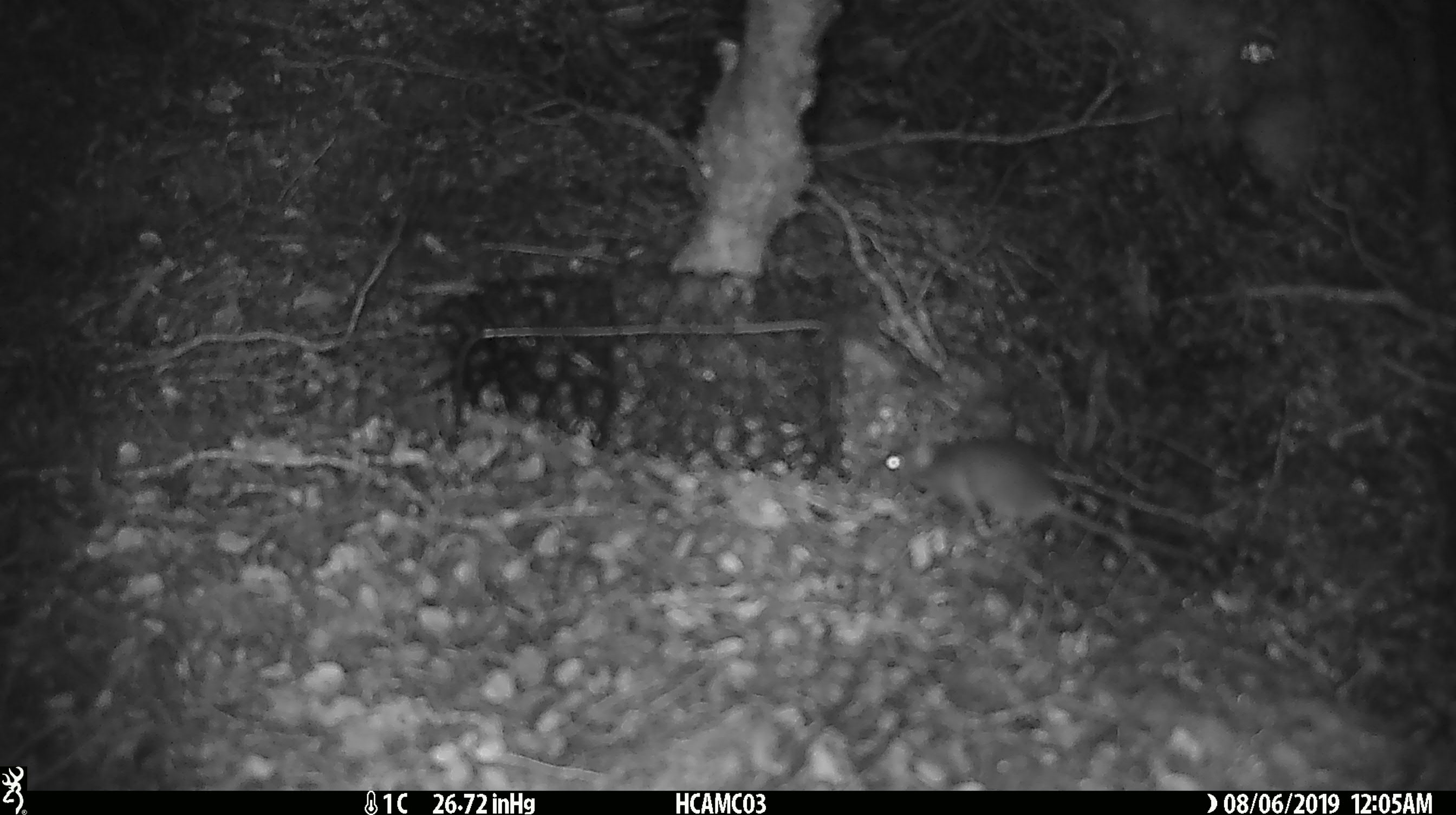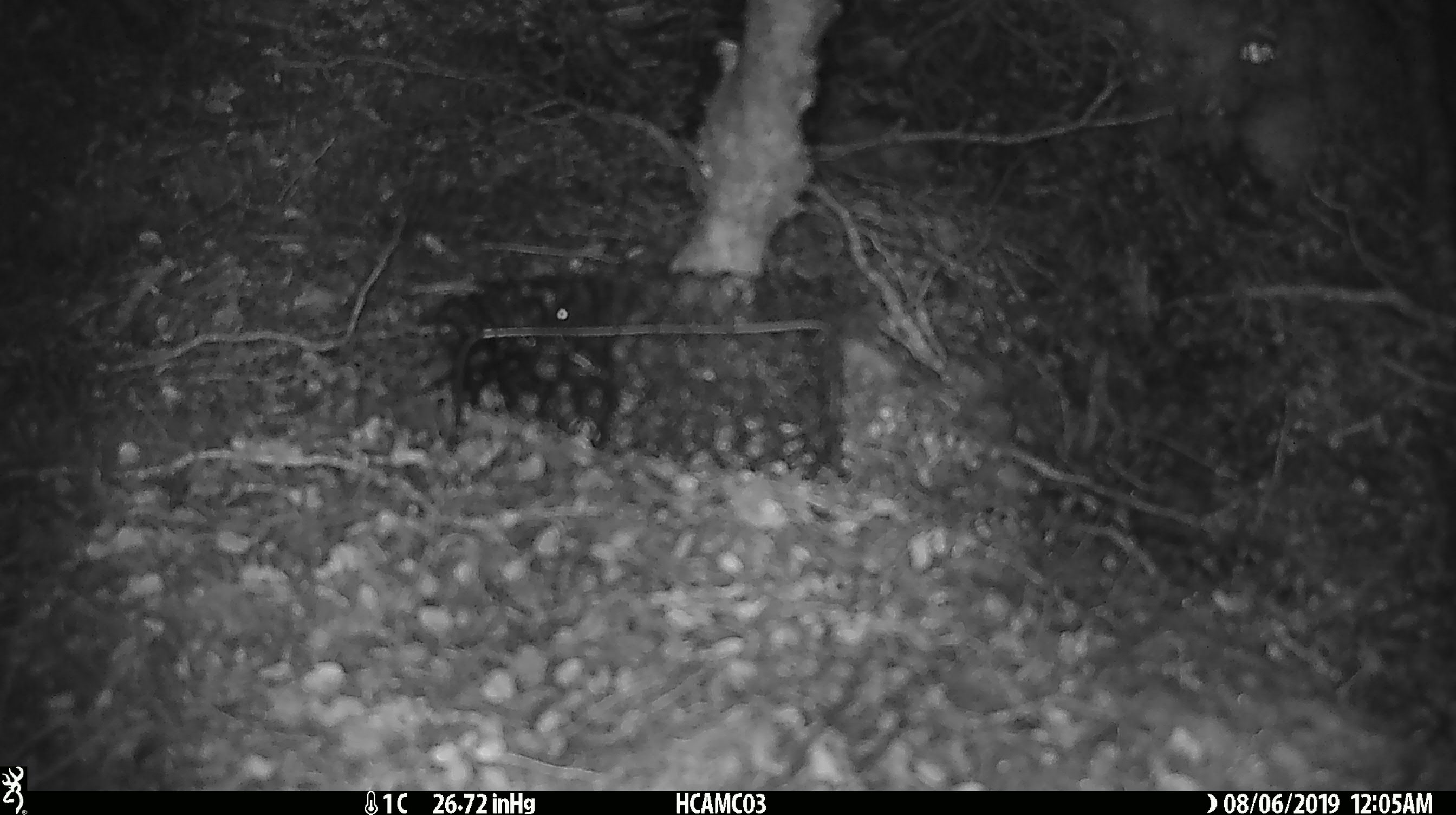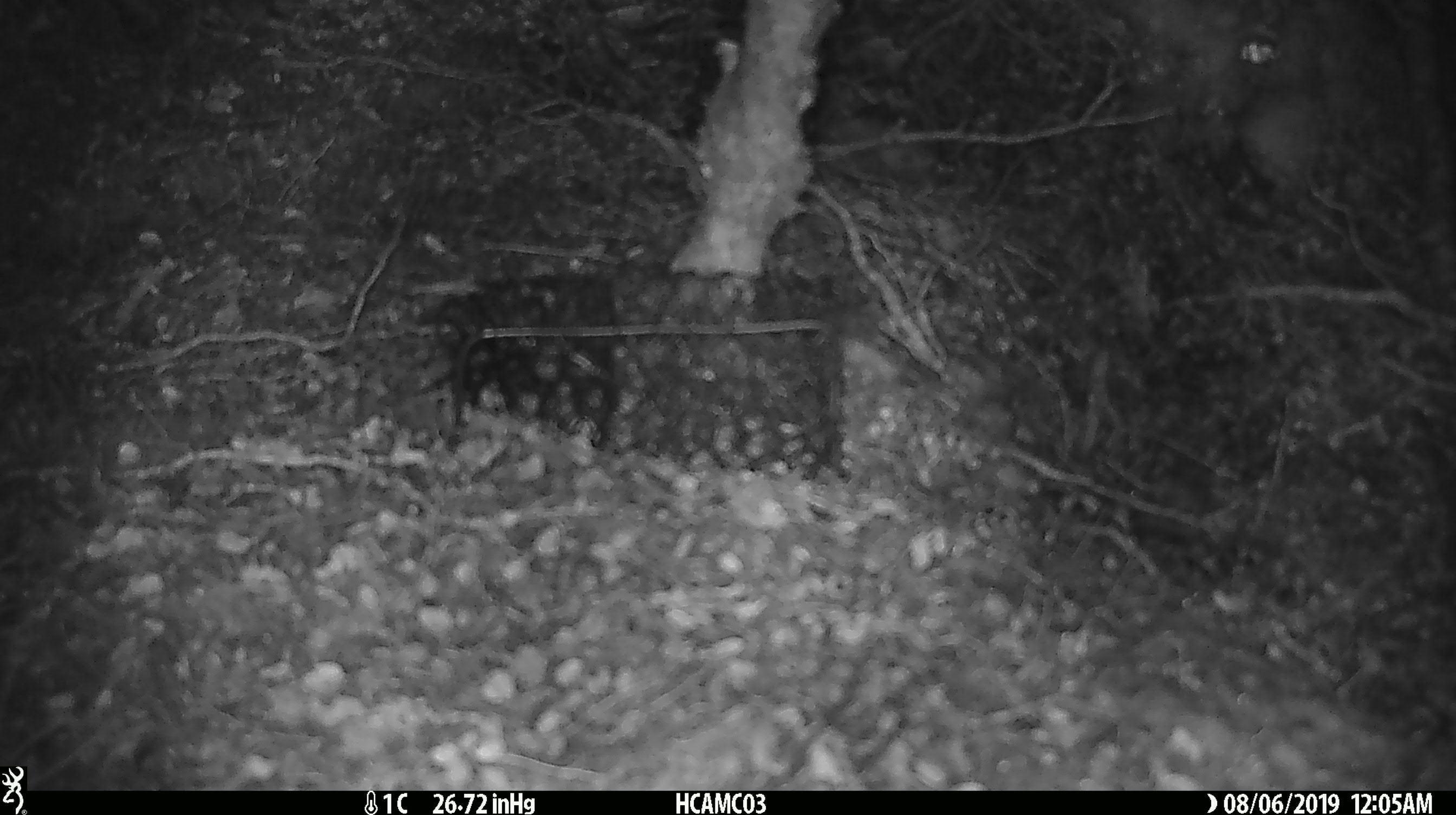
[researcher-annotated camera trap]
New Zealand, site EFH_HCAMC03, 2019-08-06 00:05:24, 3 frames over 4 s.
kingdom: Animalia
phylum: Chordata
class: Mammalia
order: Rodentia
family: Muridae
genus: Mus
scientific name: Mus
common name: mouse